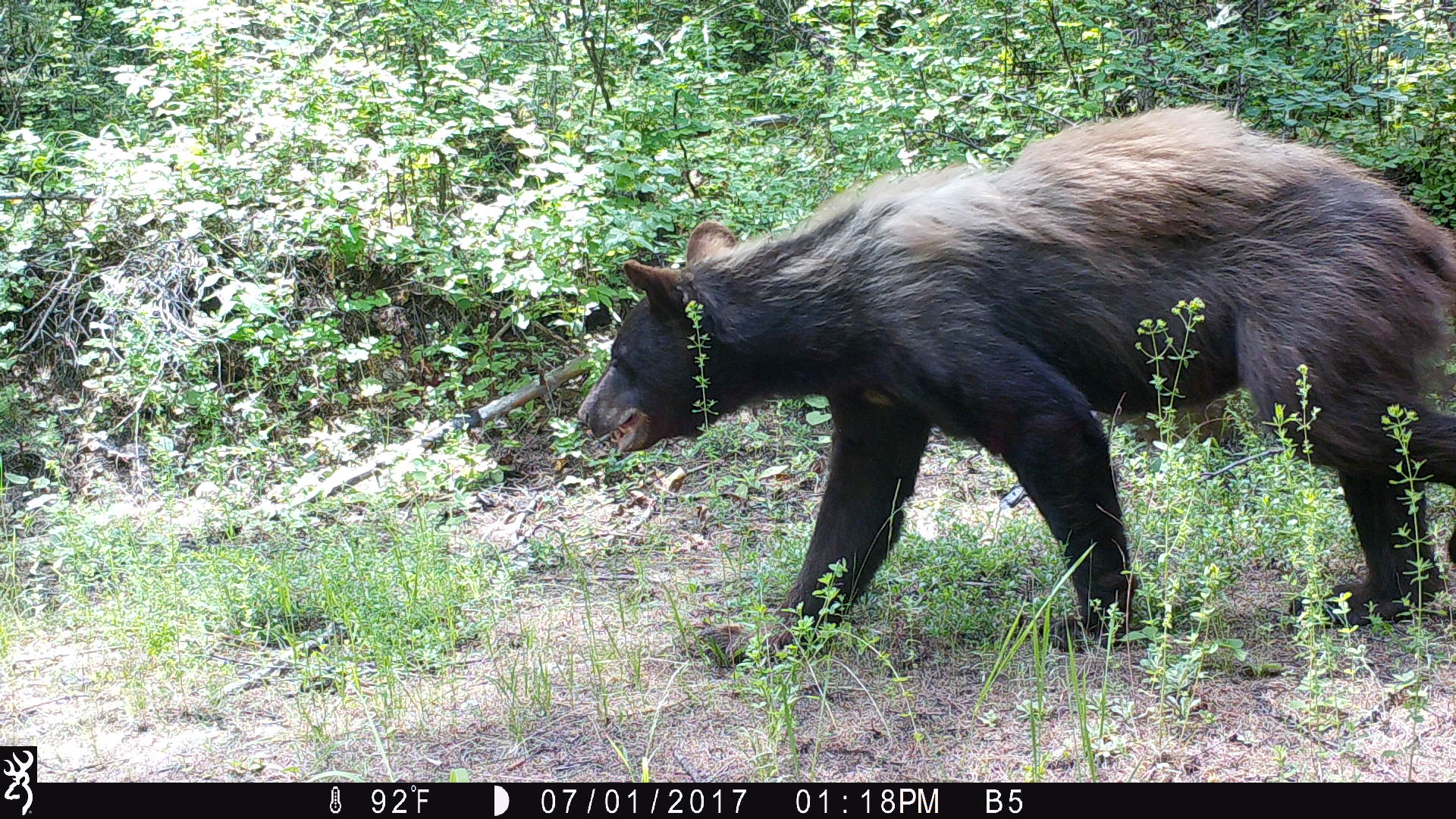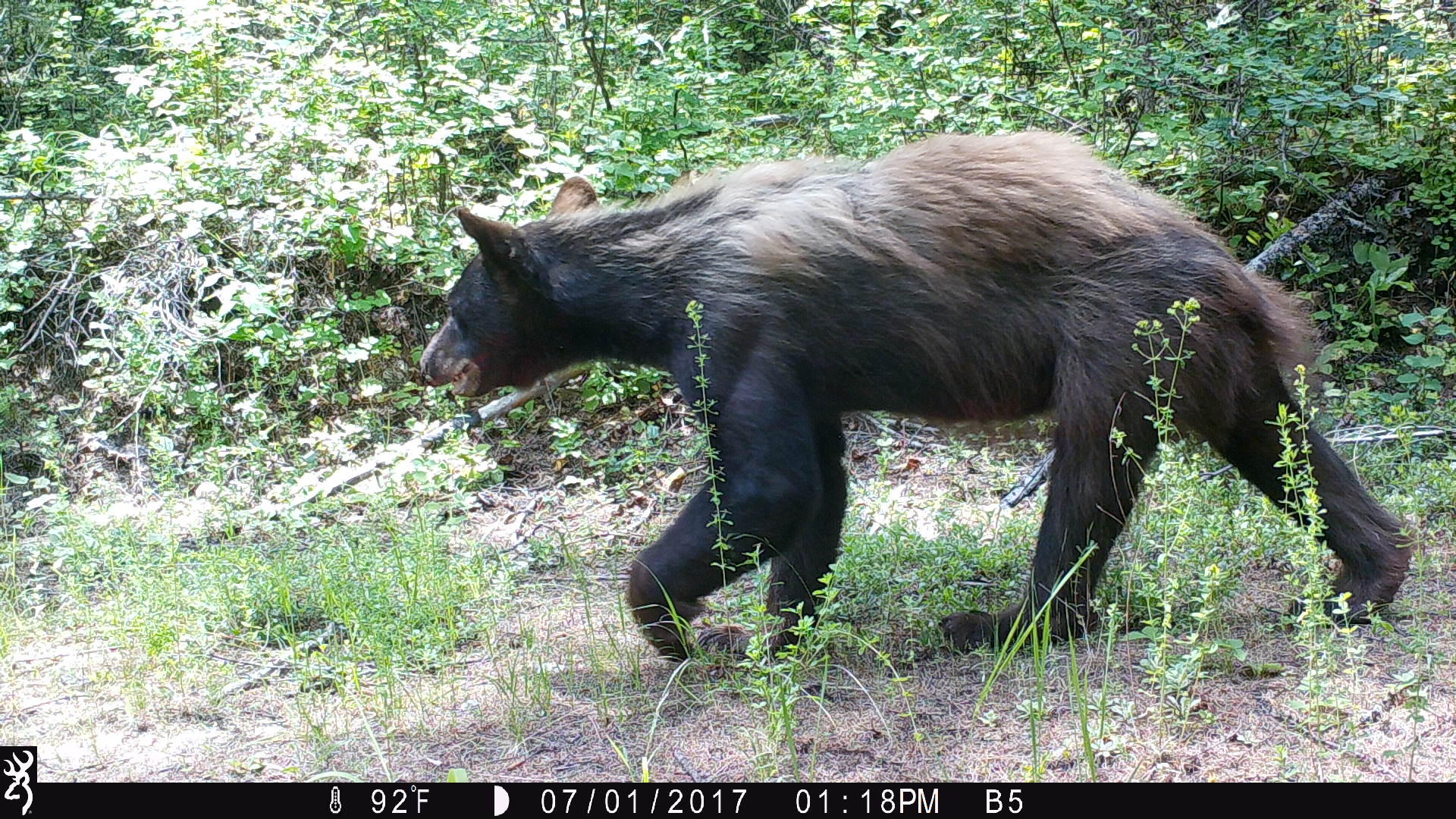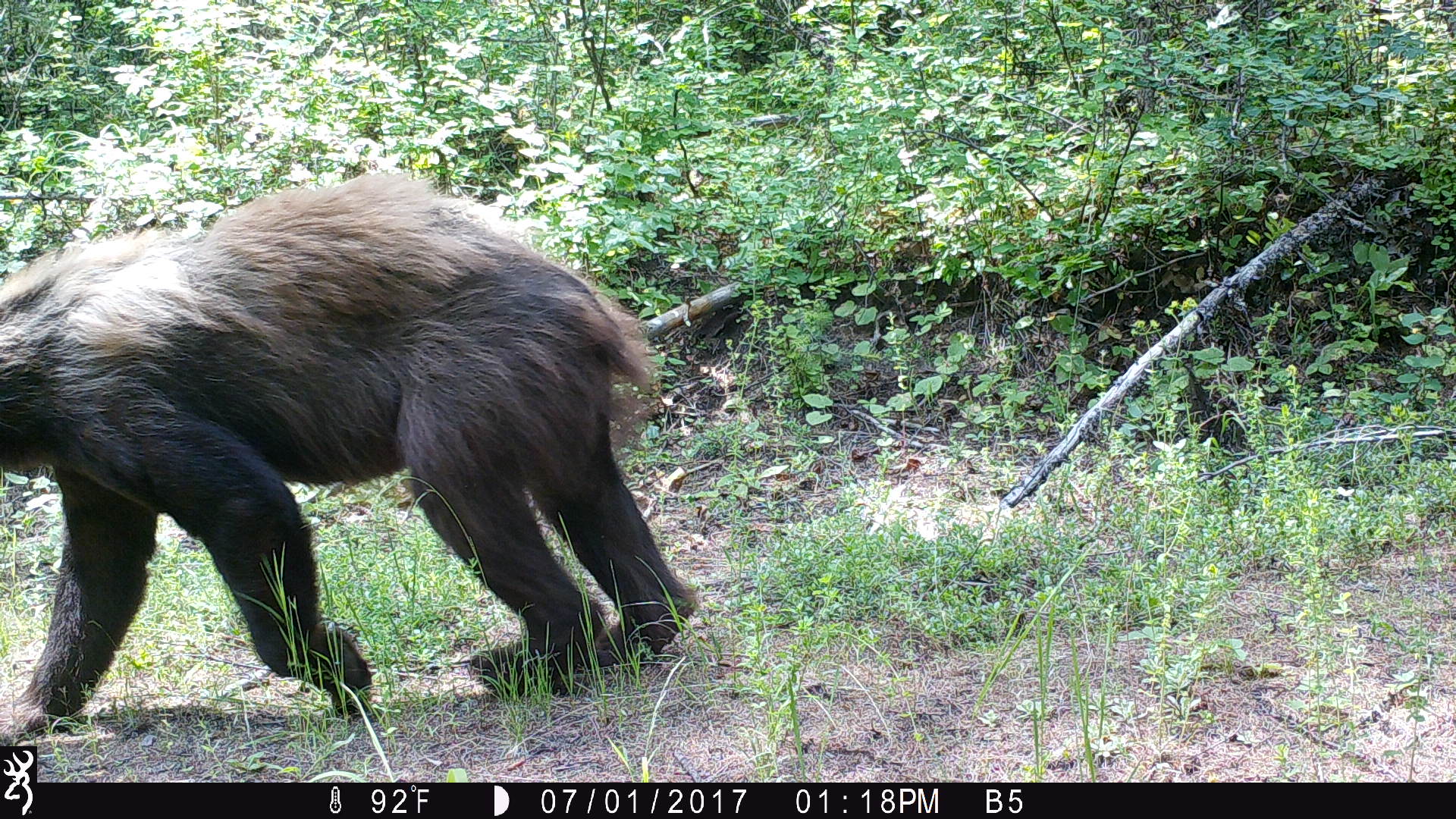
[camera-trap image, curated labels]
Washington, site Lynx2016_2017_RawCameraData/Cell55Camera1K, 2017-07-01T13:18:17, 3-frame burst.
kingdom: Animalia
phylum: Chordata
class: Mammalia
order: Carnivora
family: Ursidae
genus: Ursus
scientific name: Ursus americanus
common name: american black bear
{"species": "Ursus americanus (american black bear)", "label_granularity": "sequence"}